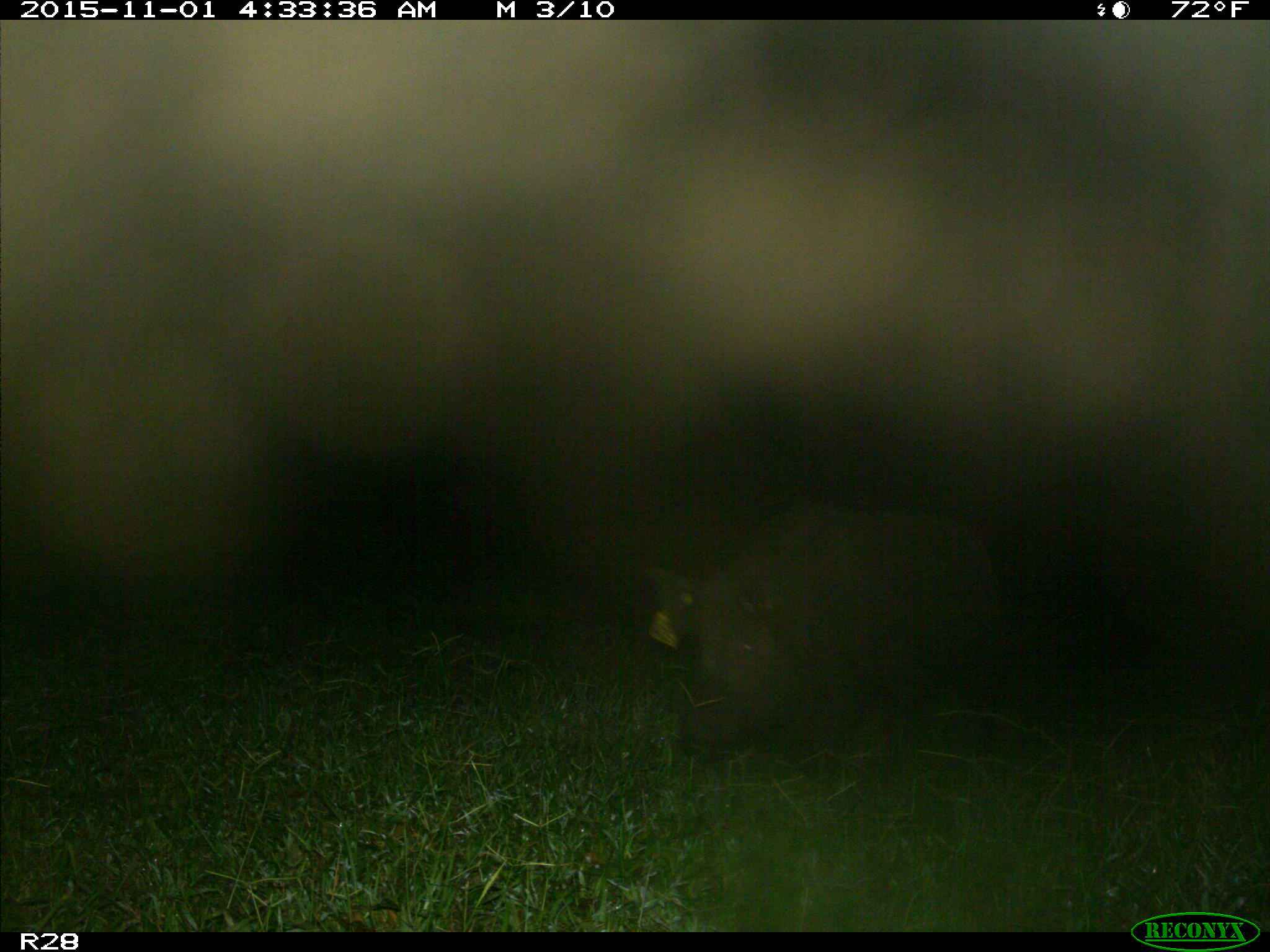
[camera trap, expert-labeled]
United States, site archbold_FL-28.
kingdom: Animalia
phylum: Chordata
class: Mammalia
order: Artiodactyla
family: Suidae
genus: Sus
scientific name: Sus scrofa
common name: wild boar